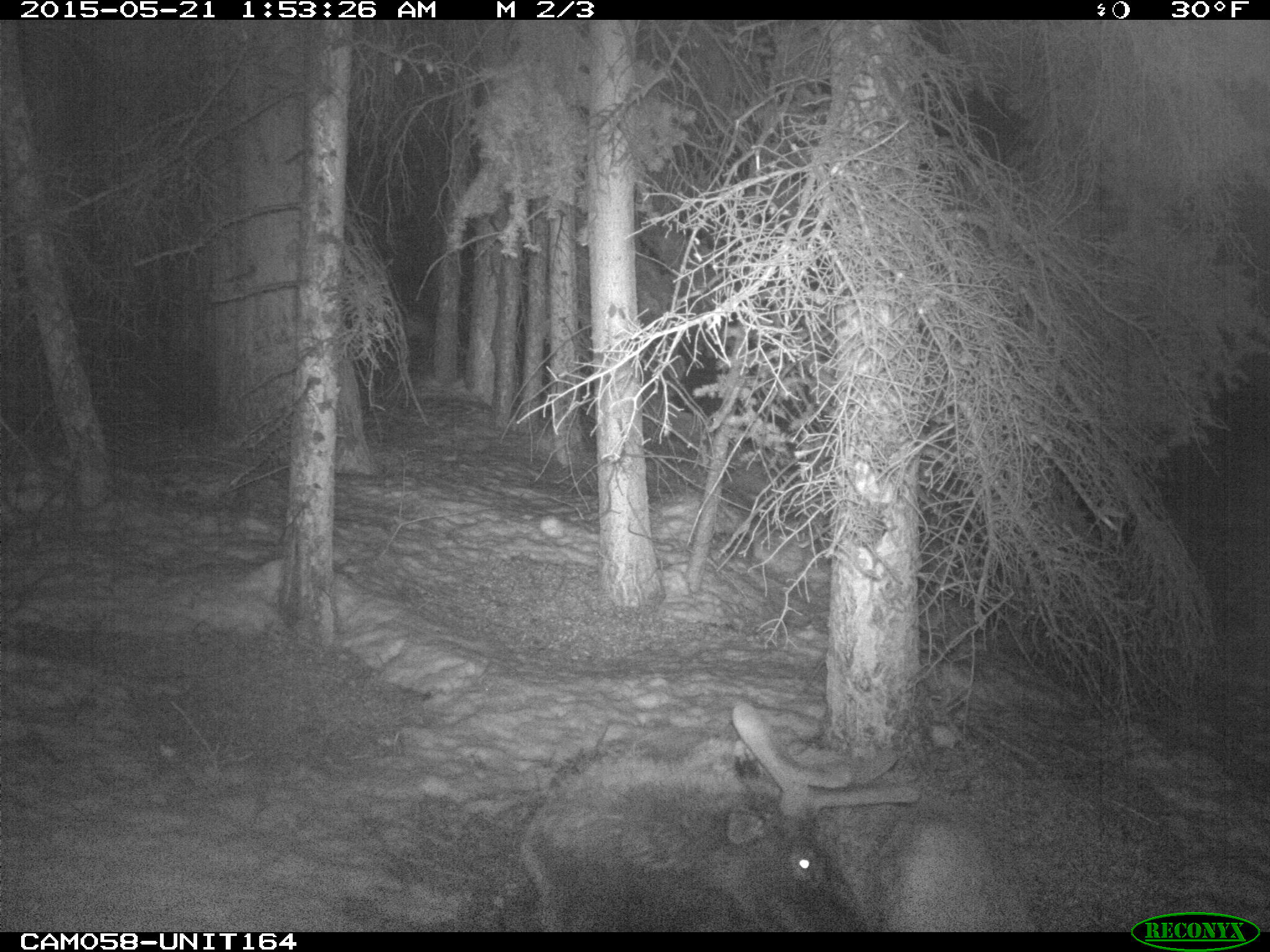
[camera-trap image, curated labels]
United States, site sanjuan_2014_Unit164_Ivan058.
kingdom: Animalia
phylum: Chordata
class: Mammalia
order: Artiodactyla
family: Cervidae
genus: Cervus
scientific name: Cervus elaphus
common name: red deer